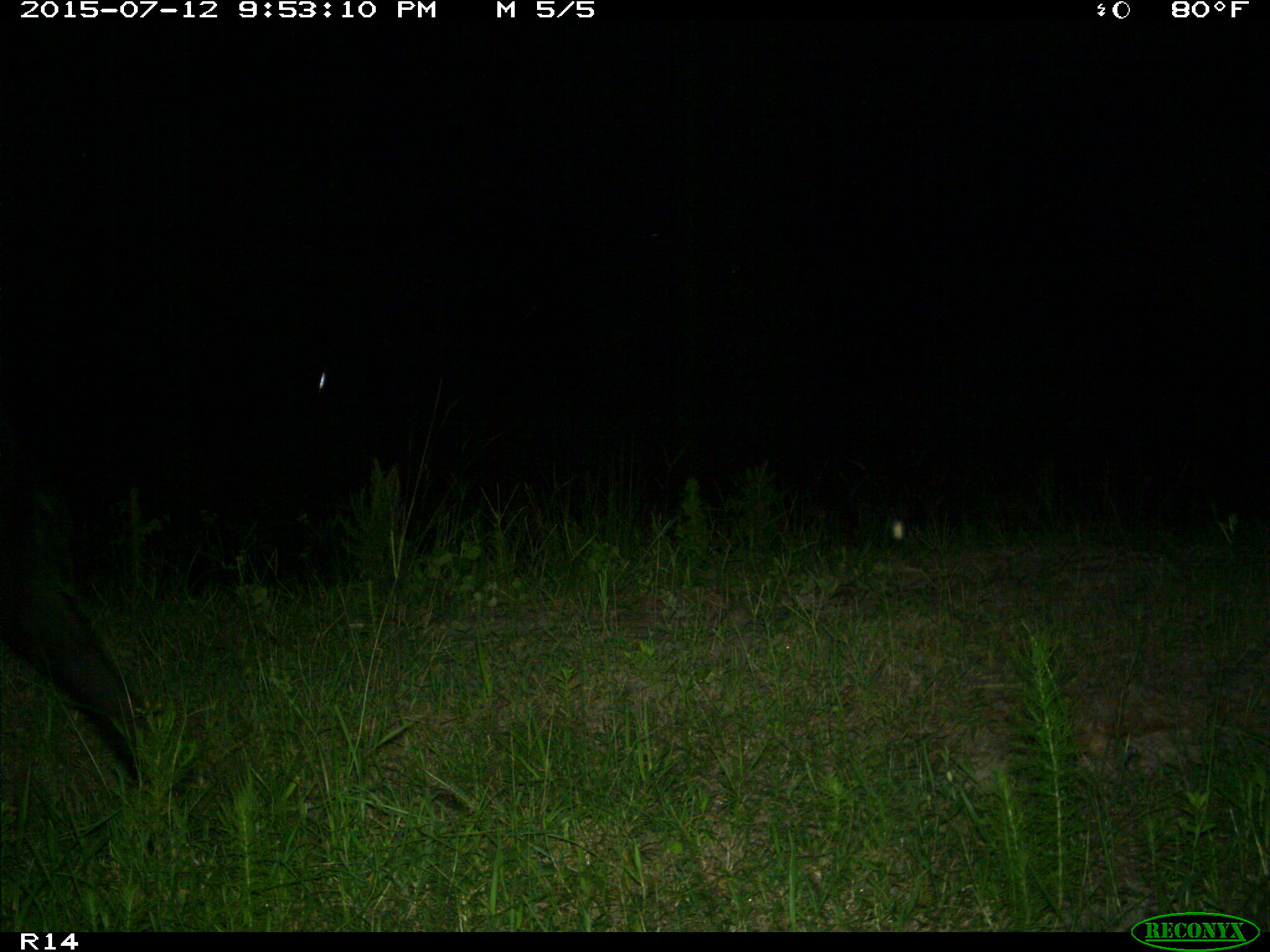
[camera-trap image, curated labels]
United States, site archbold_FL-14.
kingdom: Animalia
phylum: Chordata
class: Mammalia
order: Artiodactyla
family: Bovidae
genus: Bos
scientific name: Bos taurus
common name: domestic cow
Bos taurus (domestic cow).